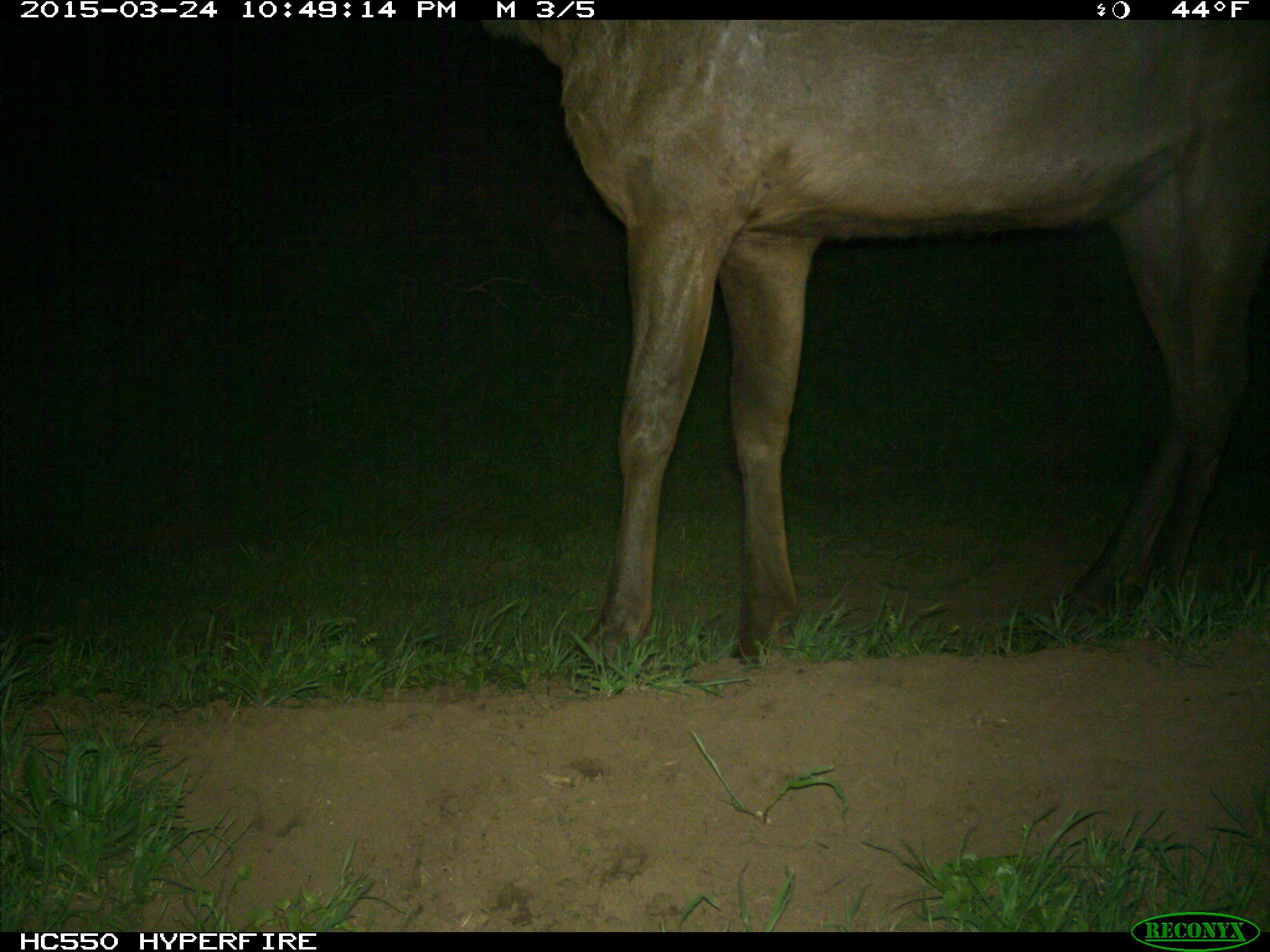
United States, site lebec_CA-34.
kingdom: Animalia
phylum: Chordata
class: Mammalia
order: Artiodactyla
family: Cervidae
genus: Cervus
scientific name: Cervus canadensis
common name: elk